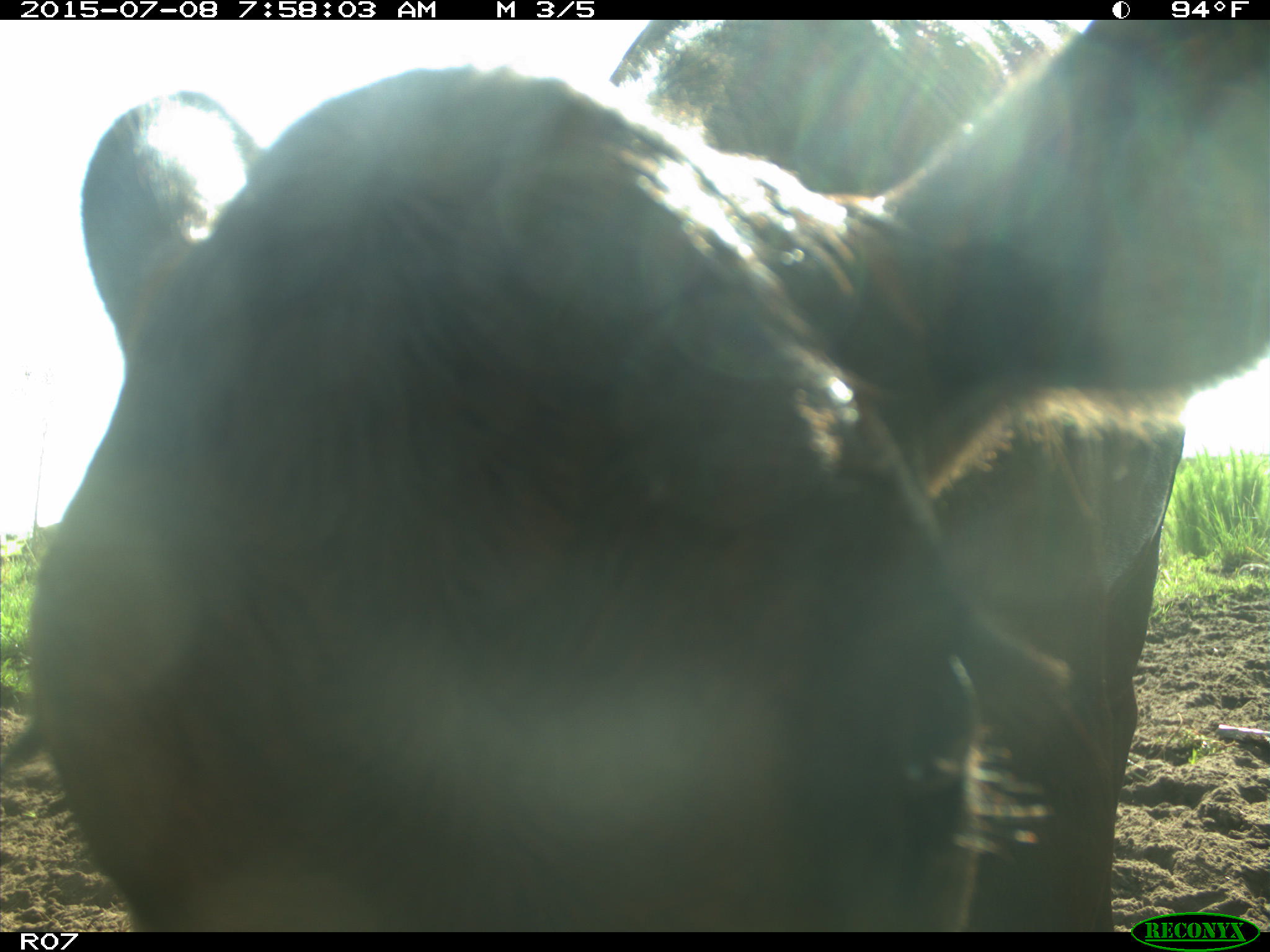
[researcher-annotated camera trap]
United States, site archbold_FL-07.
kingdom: Animalia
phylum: Chordata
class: Mammalia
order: Artiodactyla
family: Bovidae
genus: Bos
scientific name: Bos taurus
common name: domestic cow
Bos taurus (domestic cow).